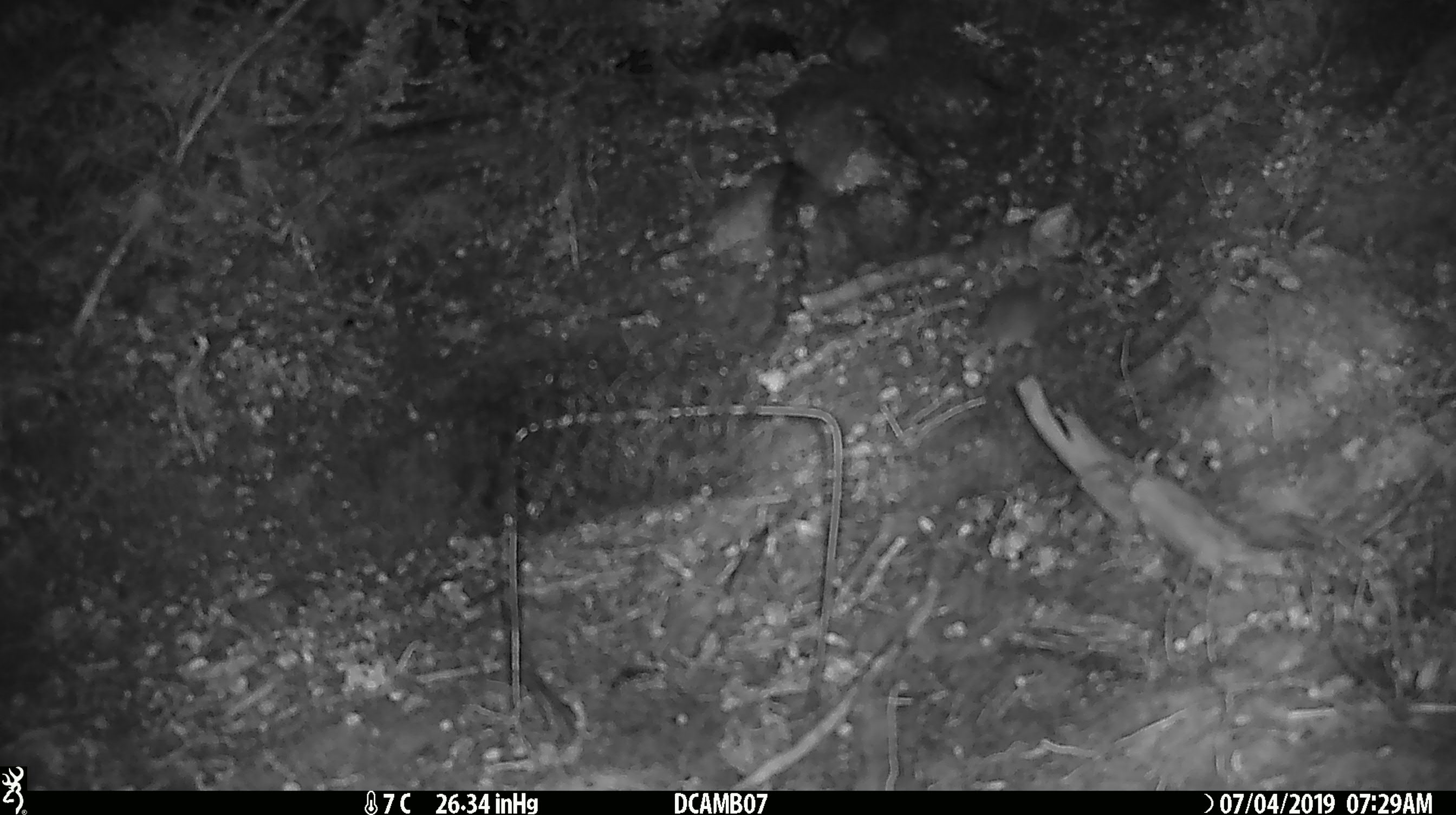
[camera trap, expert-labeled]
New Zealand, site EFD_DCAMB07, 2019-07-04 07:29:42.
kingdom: Animalia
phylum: Chordata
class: Mammalia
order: Rodentia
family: Muridae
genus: Mus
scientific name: Mus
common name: mouse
Mouse (Mus).